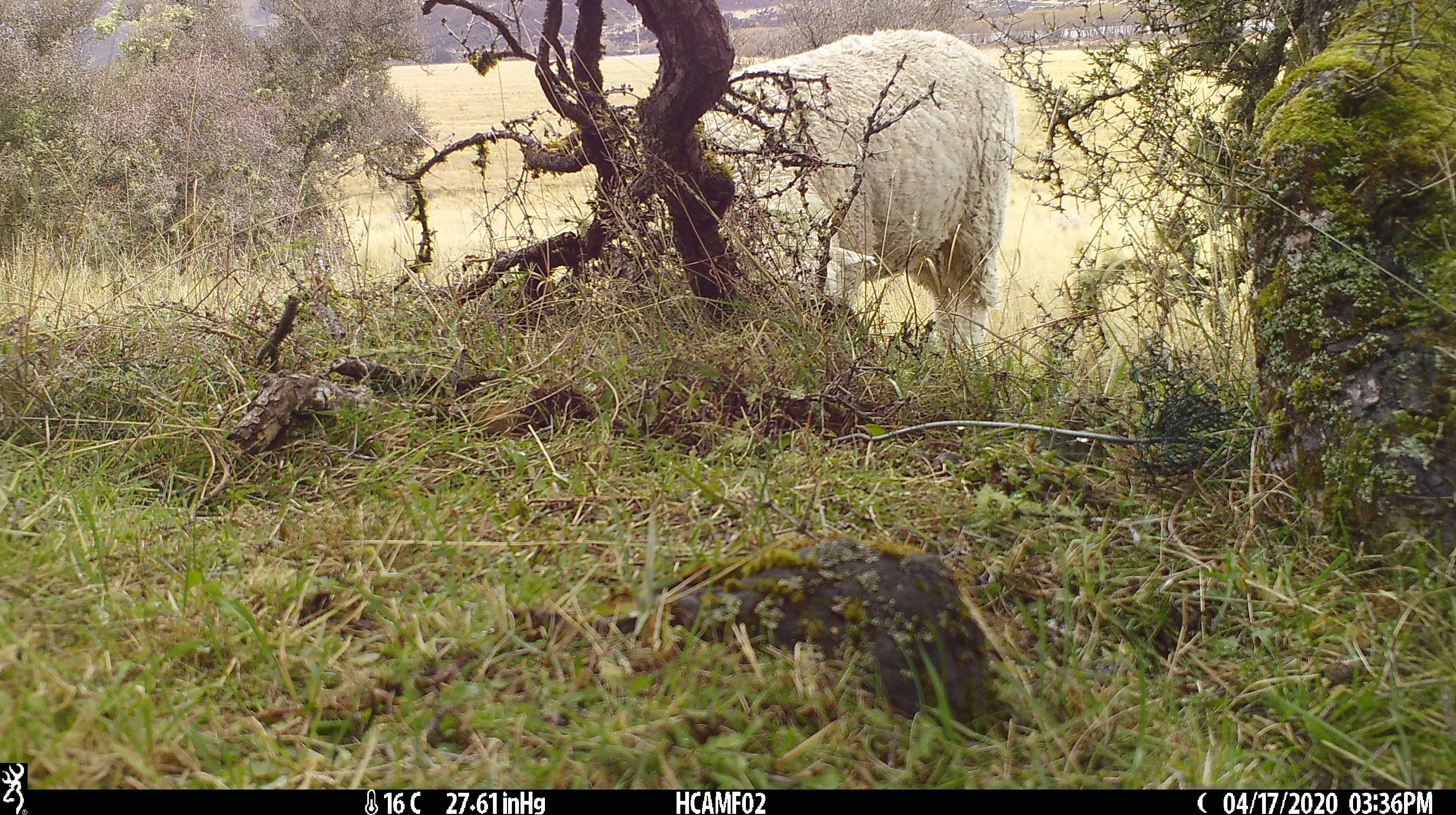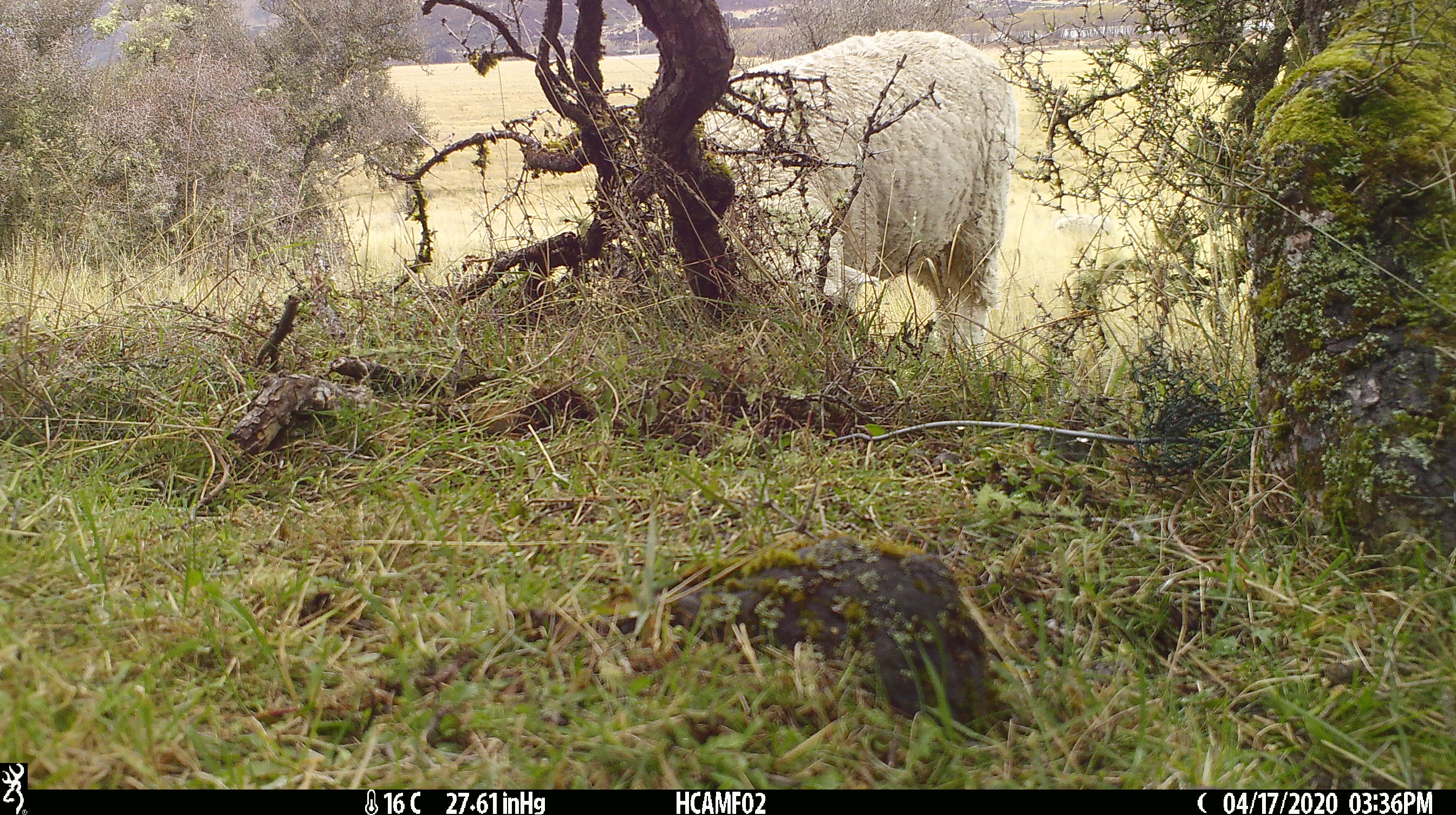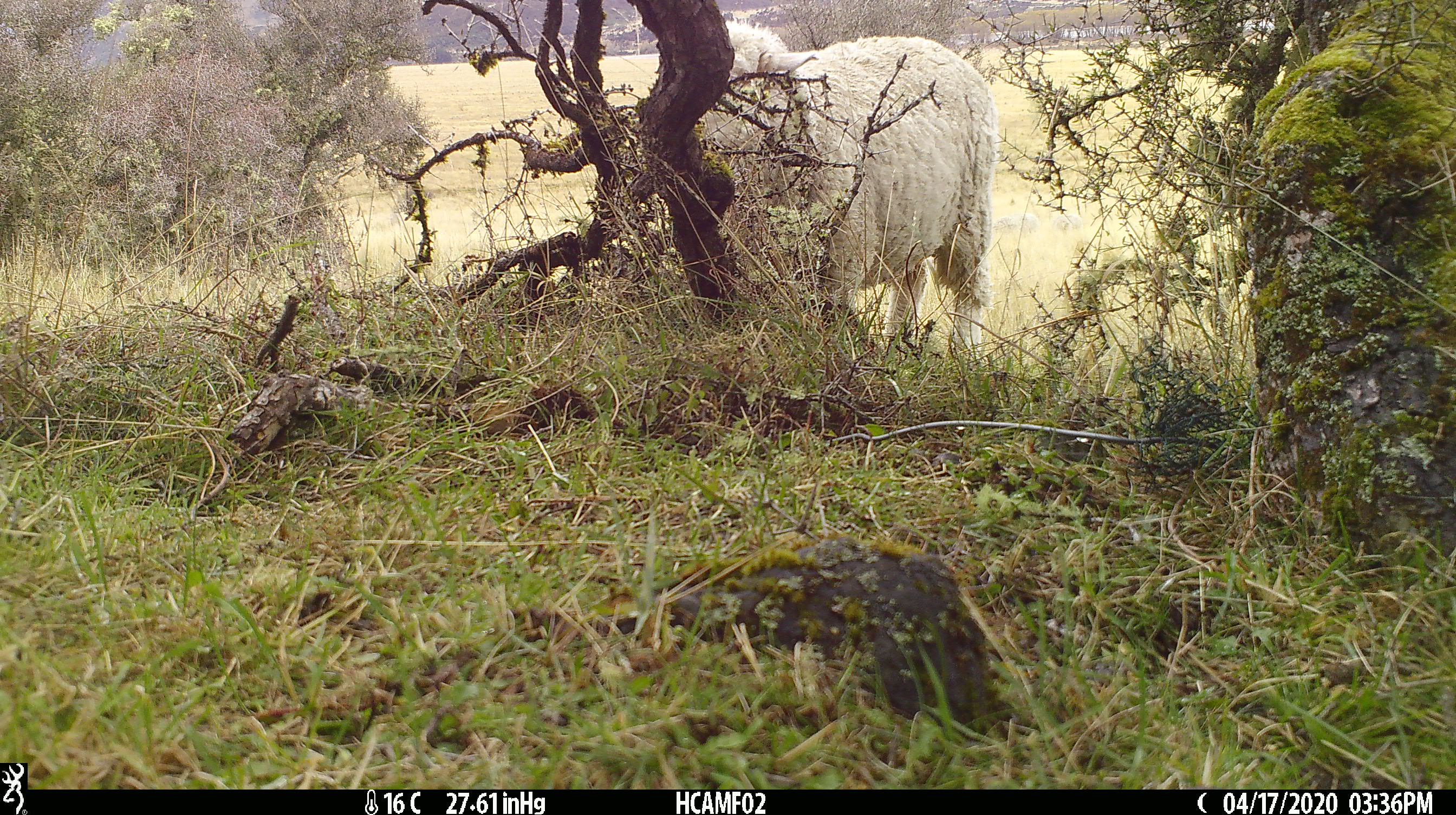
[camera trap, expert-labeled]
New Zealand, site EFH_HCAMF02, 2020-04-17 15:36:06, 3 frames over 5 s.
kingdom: Animalia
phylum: Chordata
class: Mammalia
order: Artiodactyla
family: Bovidae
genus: Ovis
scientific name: Ovis aries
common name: domestic sheep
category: sheep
Sheep (domestic sheep) (Ovis aries).